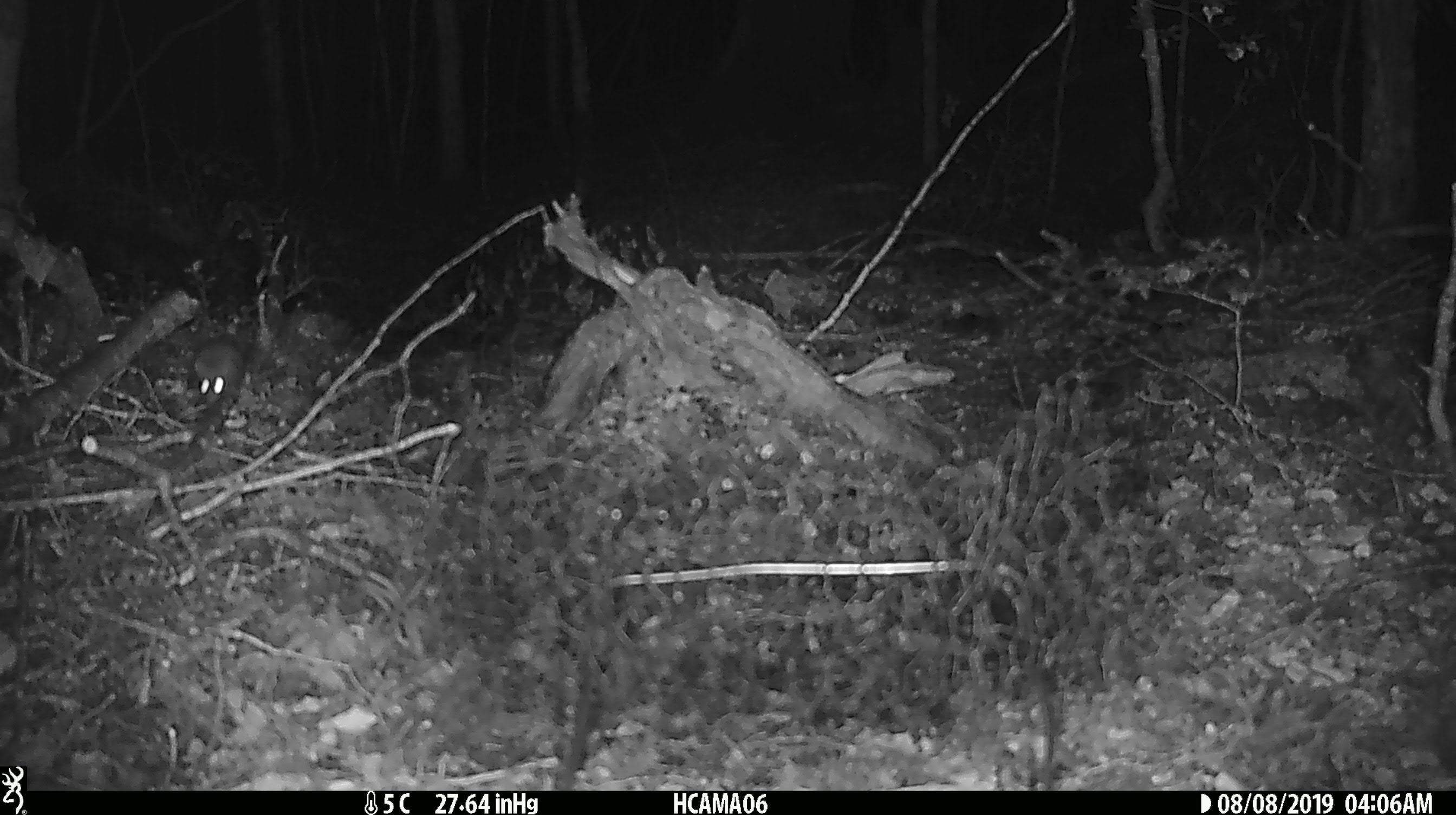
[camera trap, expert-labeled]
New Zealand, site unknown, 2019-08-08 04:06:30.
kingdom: Animalia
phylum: Chordata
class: Mammalia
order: Rodentia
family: Muridae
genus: Mus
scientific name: Mus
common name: mouse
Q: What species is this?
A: Mouse (Mus).